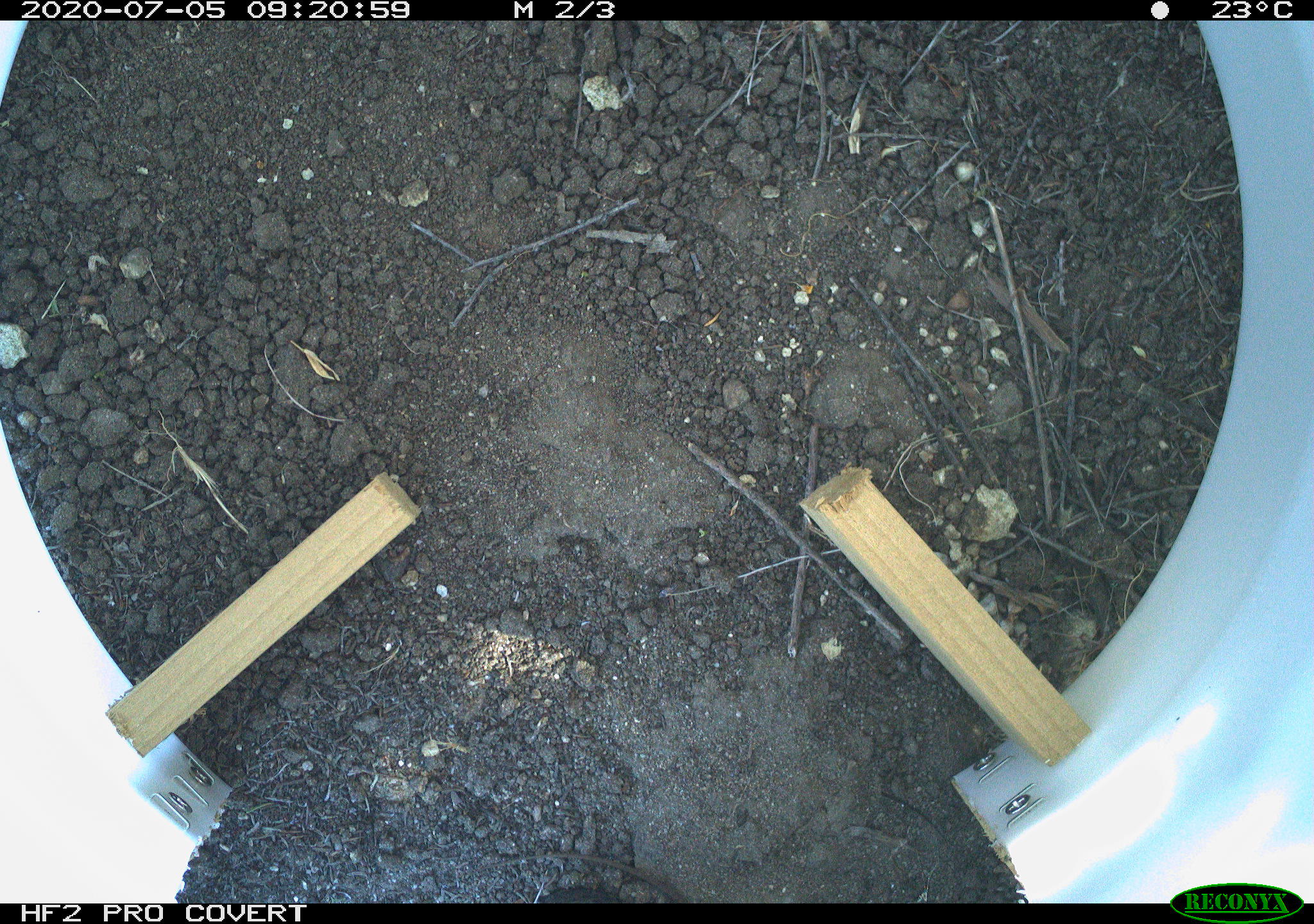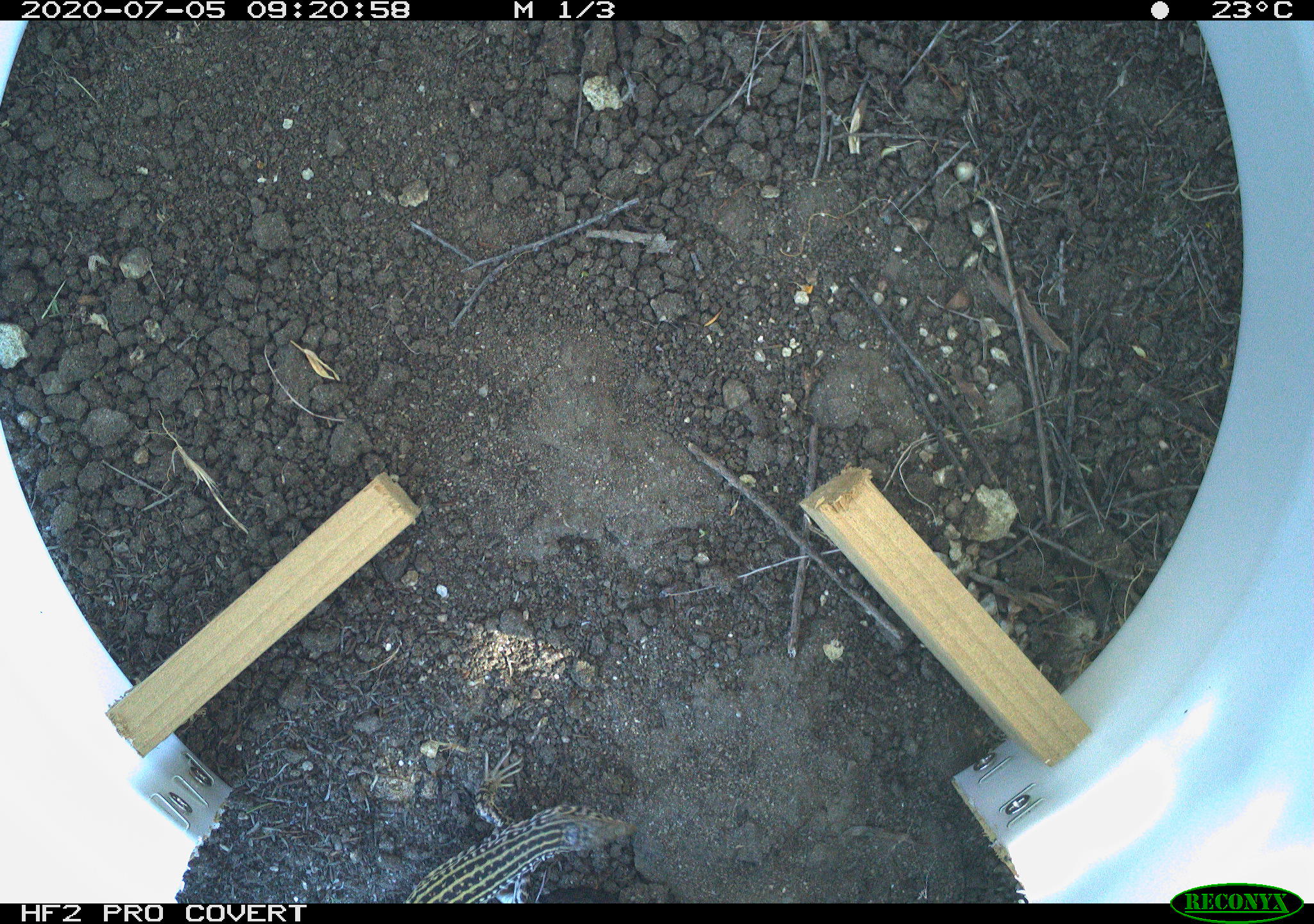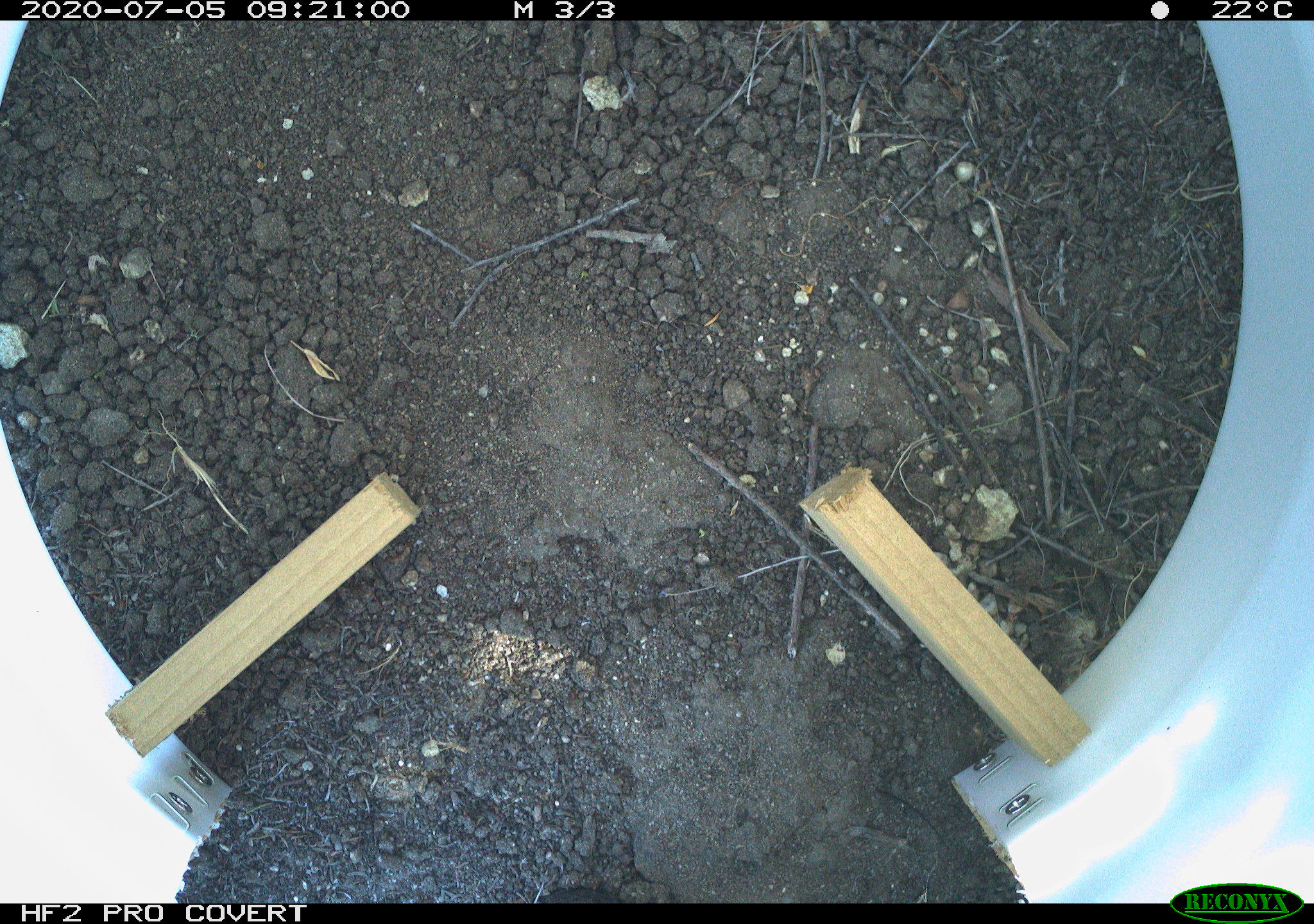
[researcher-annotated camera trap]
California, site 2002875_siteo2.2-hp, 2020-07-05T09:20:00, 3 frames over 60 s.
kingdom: Animalia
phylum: Chordata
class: Reptilia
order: Squamata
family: Teiidae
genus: Aspidoscelis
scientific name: Aspidoscelis tigris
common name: western whiptail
Western whiptail (Aspidoscelis tigris).